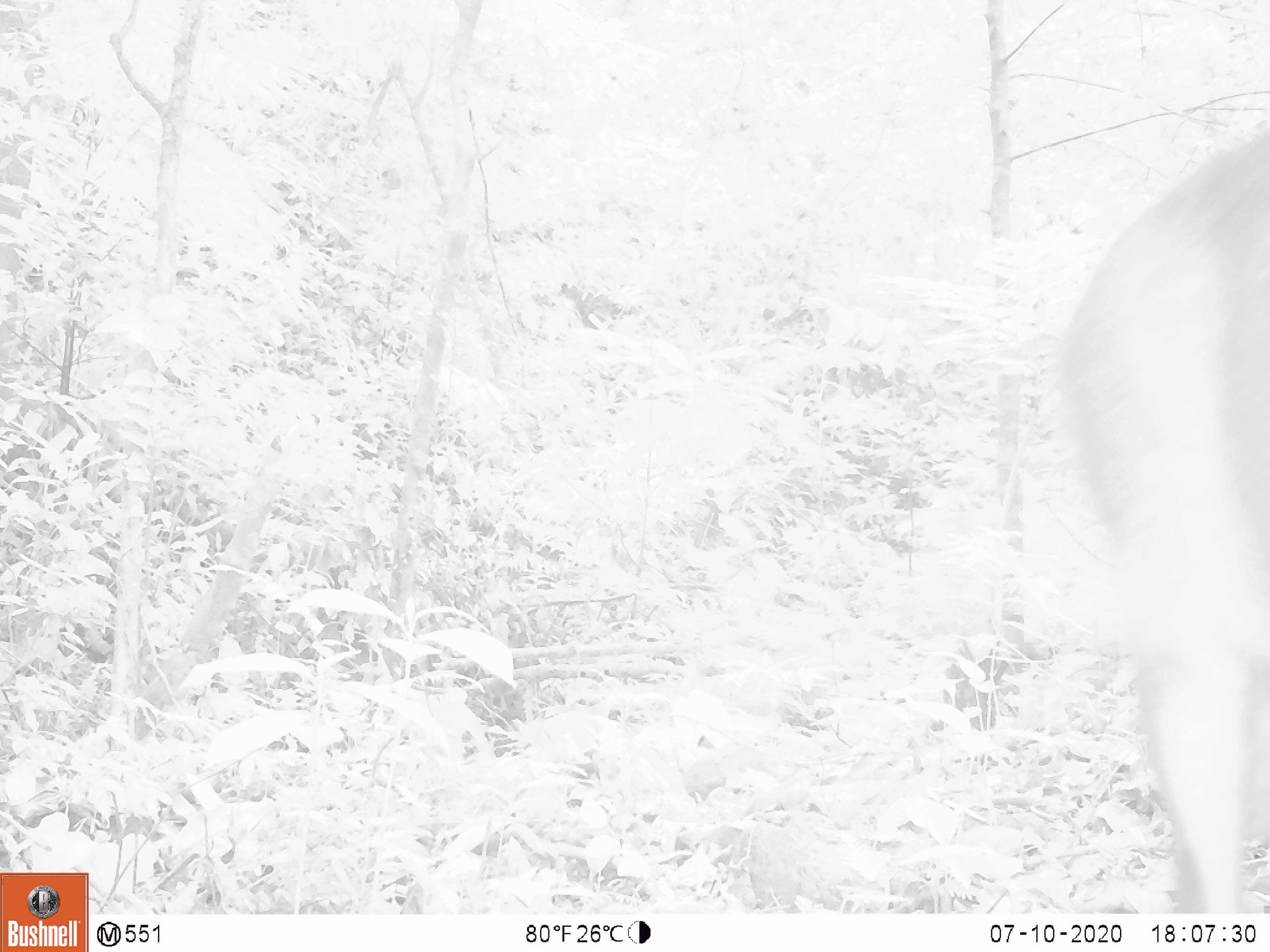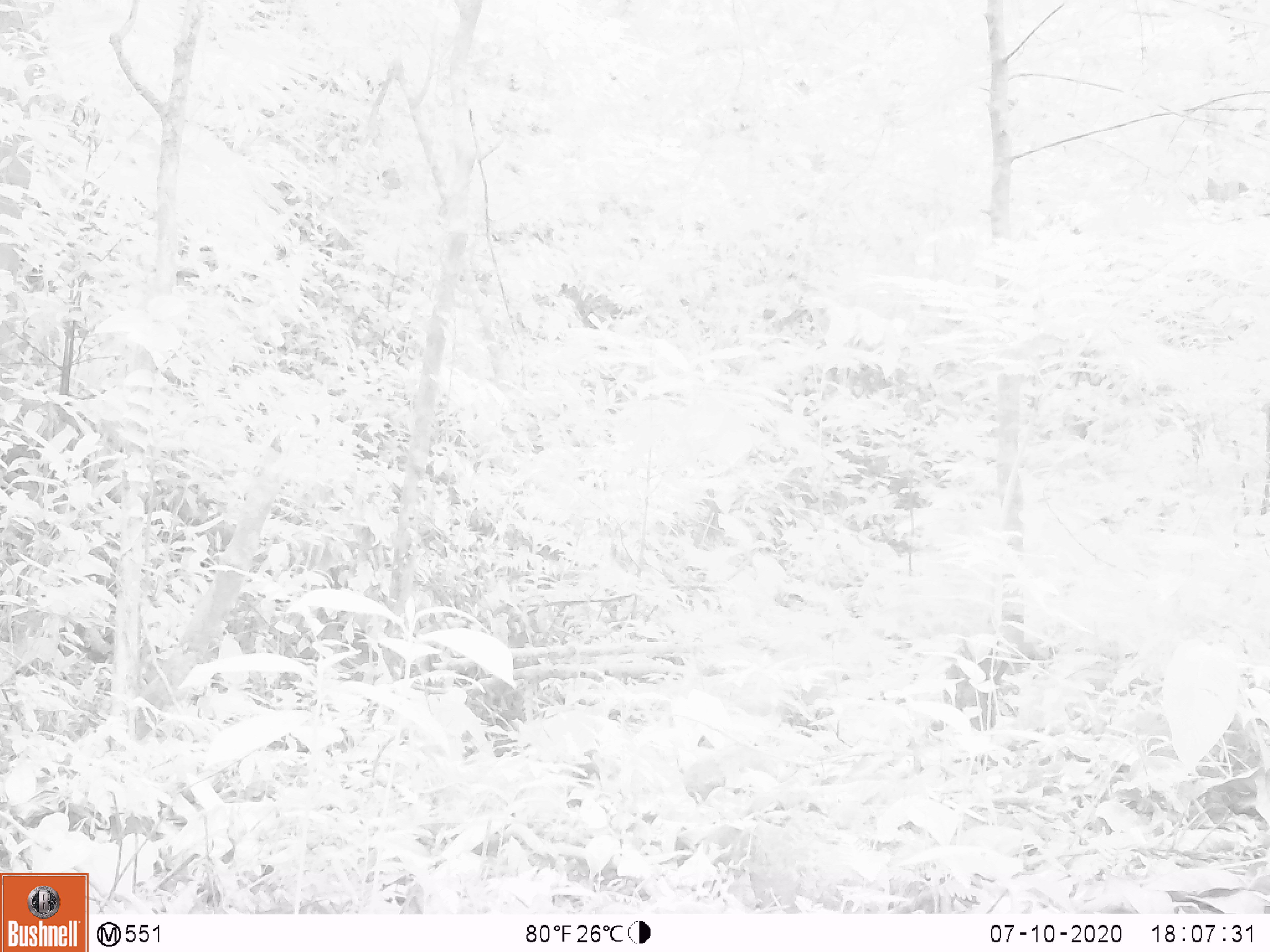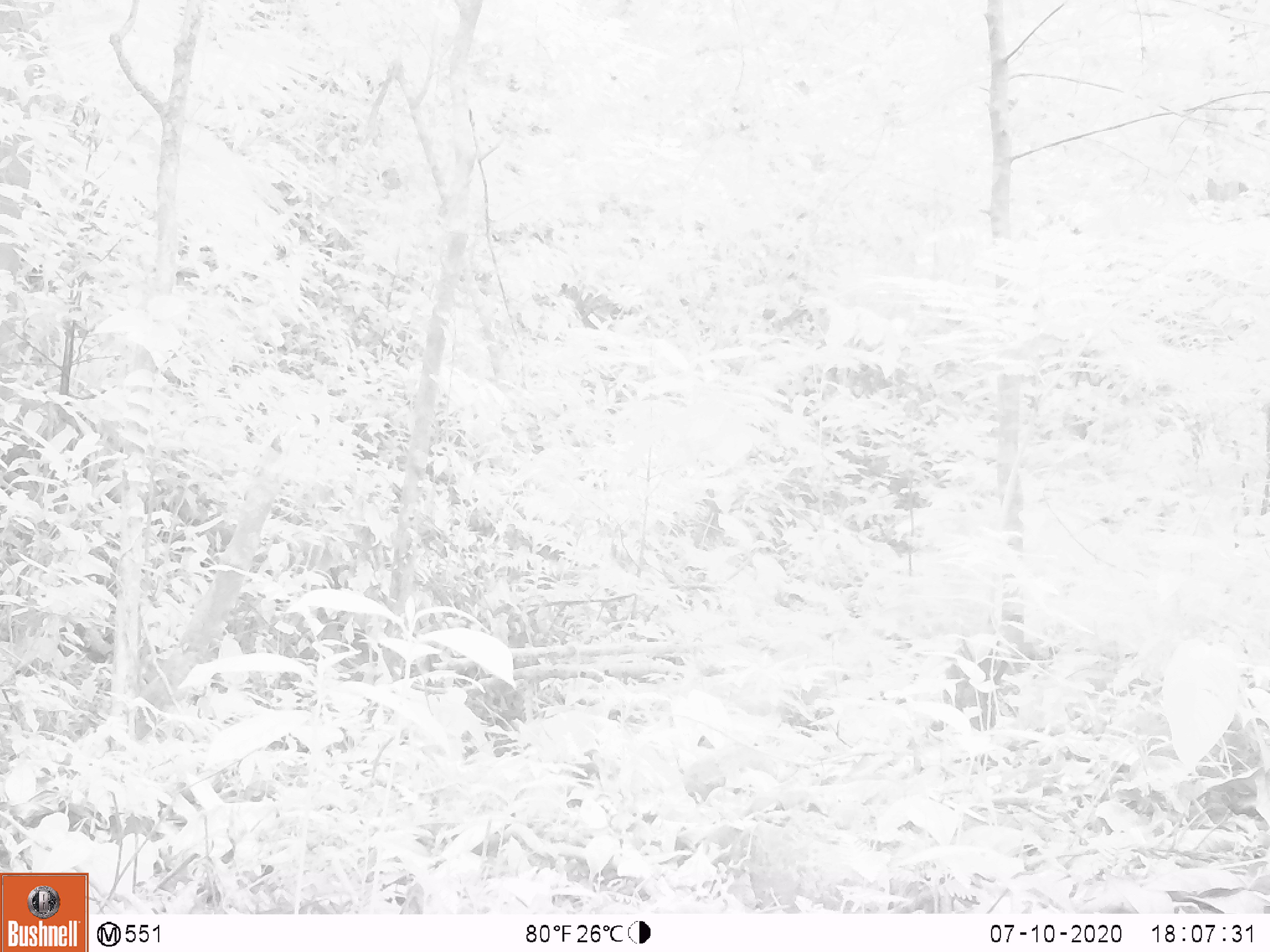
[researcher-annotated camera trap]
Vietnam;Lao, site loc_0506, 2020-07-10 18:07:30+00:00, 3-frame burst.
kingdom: Animalia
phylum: Chordata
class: Mammalia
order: Artiodactyla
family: Cervidae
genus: Muntiacus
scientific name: Muntiacus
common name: muntjacs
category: unidentified muntjac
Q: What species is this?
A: Unidentified muntjac (muntjacs) (Muntiacus).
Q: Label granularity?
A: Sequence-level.